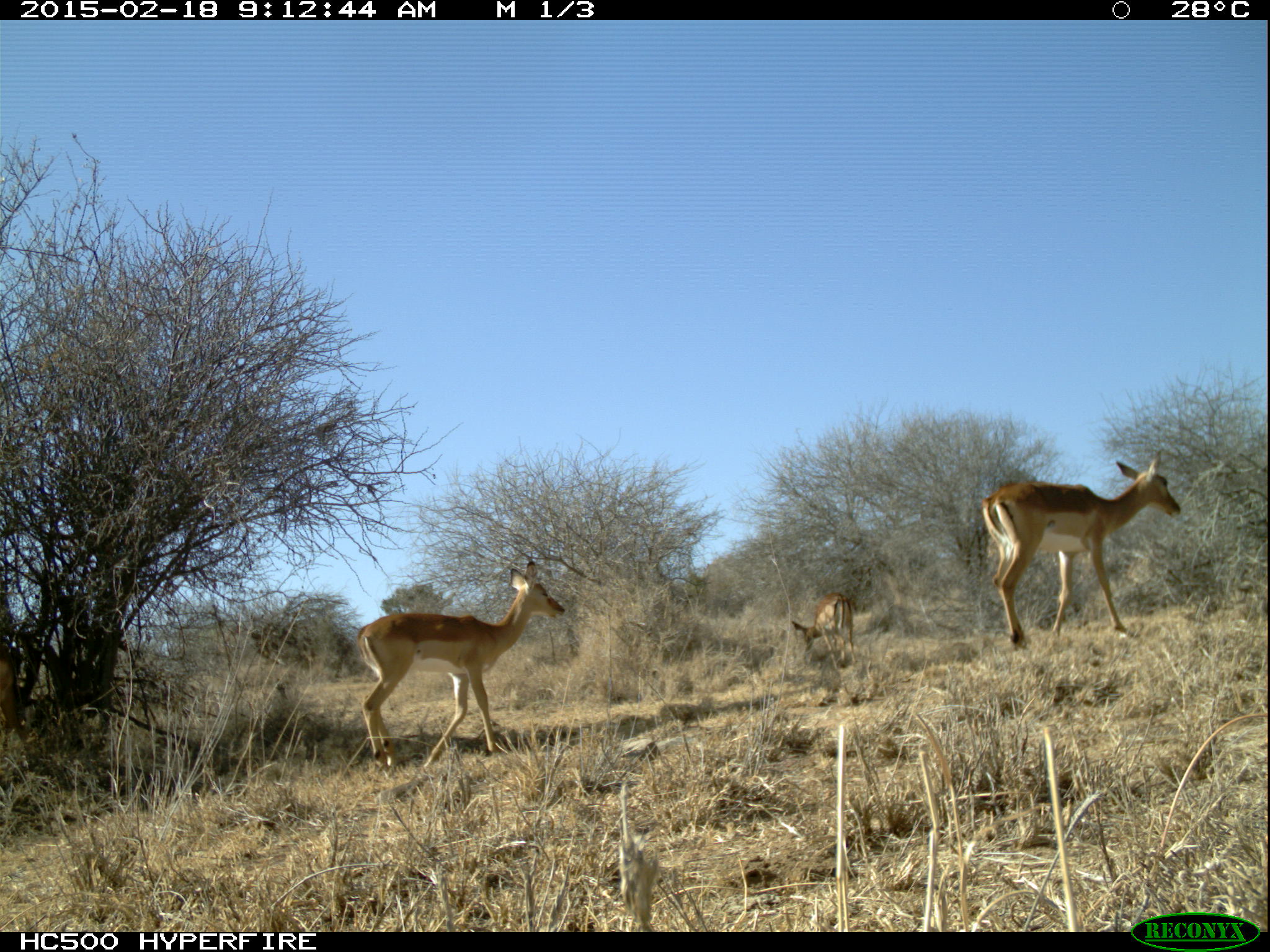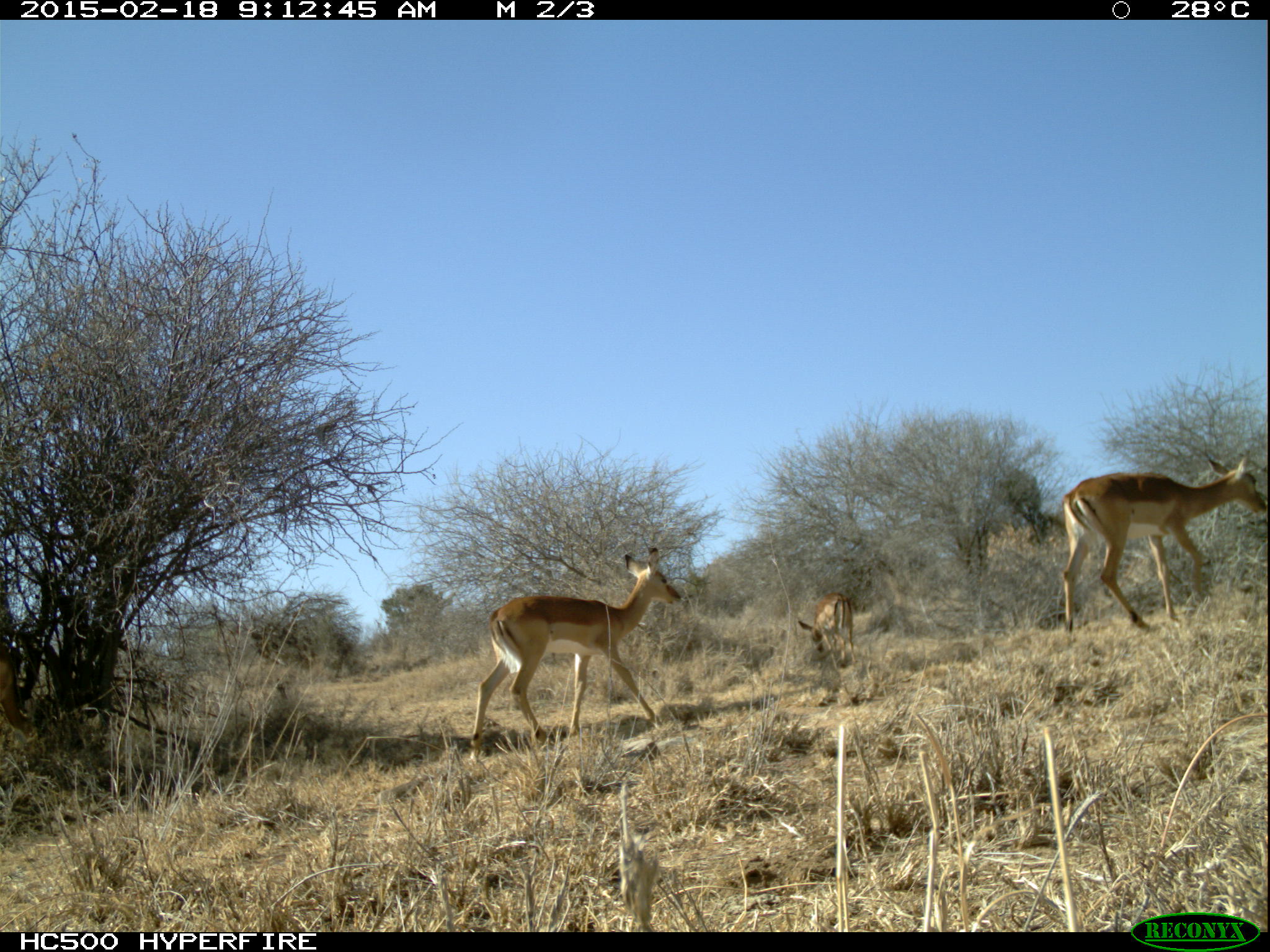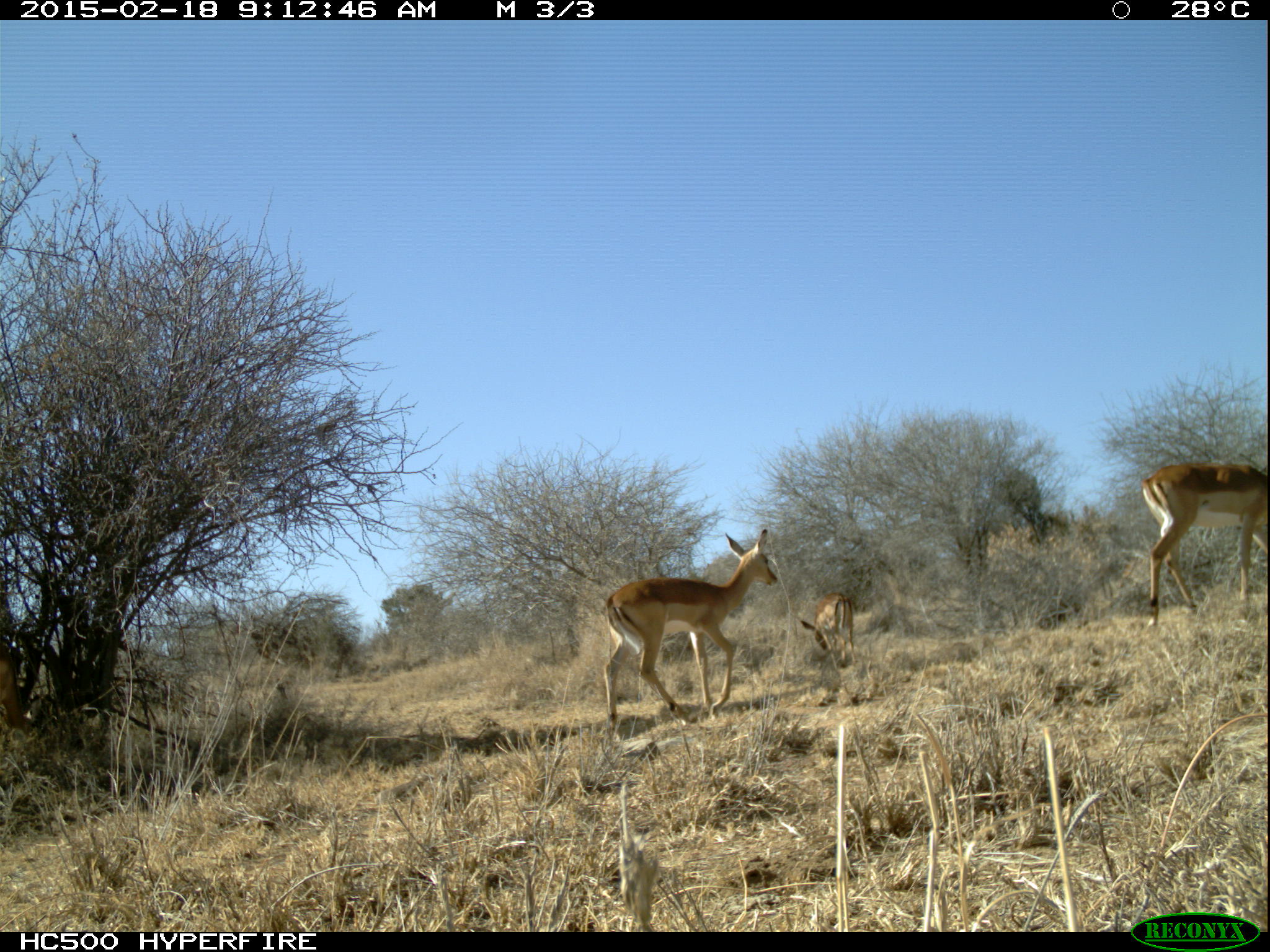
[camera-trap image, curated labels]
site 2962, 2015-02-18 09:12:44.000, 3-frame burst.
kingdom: Animalia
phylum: Chordata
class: Mammalia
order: Artiodactyla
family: Bovidae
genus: Aepyceros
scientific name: Aepyceros melampus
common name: impala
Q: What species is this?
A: Aepyceros melampus (impala).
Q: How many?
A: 9.